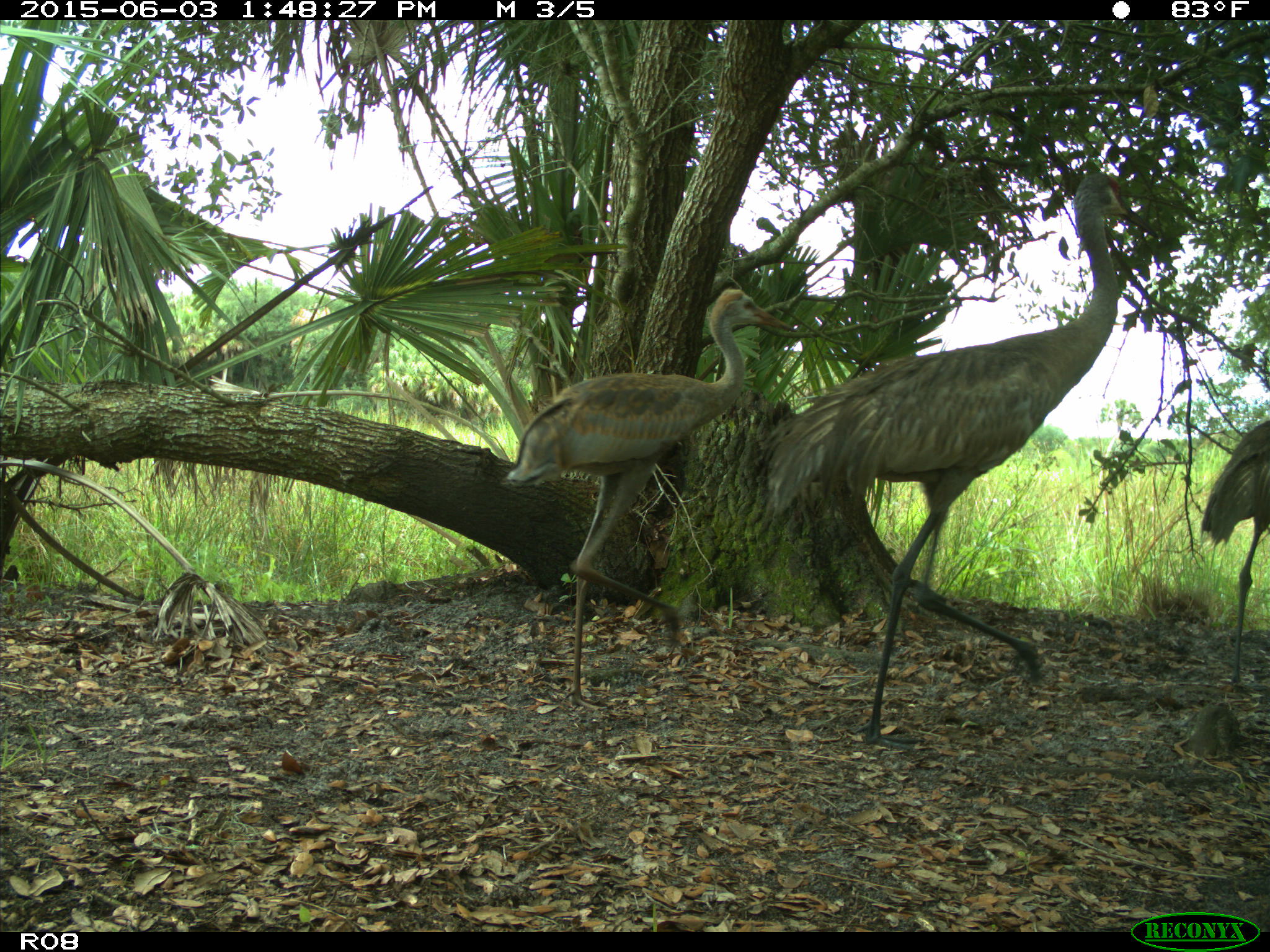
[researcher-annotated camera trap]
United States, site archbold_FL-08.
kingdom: Animalia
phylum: Chordata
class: Aves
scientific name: Aves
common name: birds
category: unidentified bird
Unidentified bird (birds) (Aves).